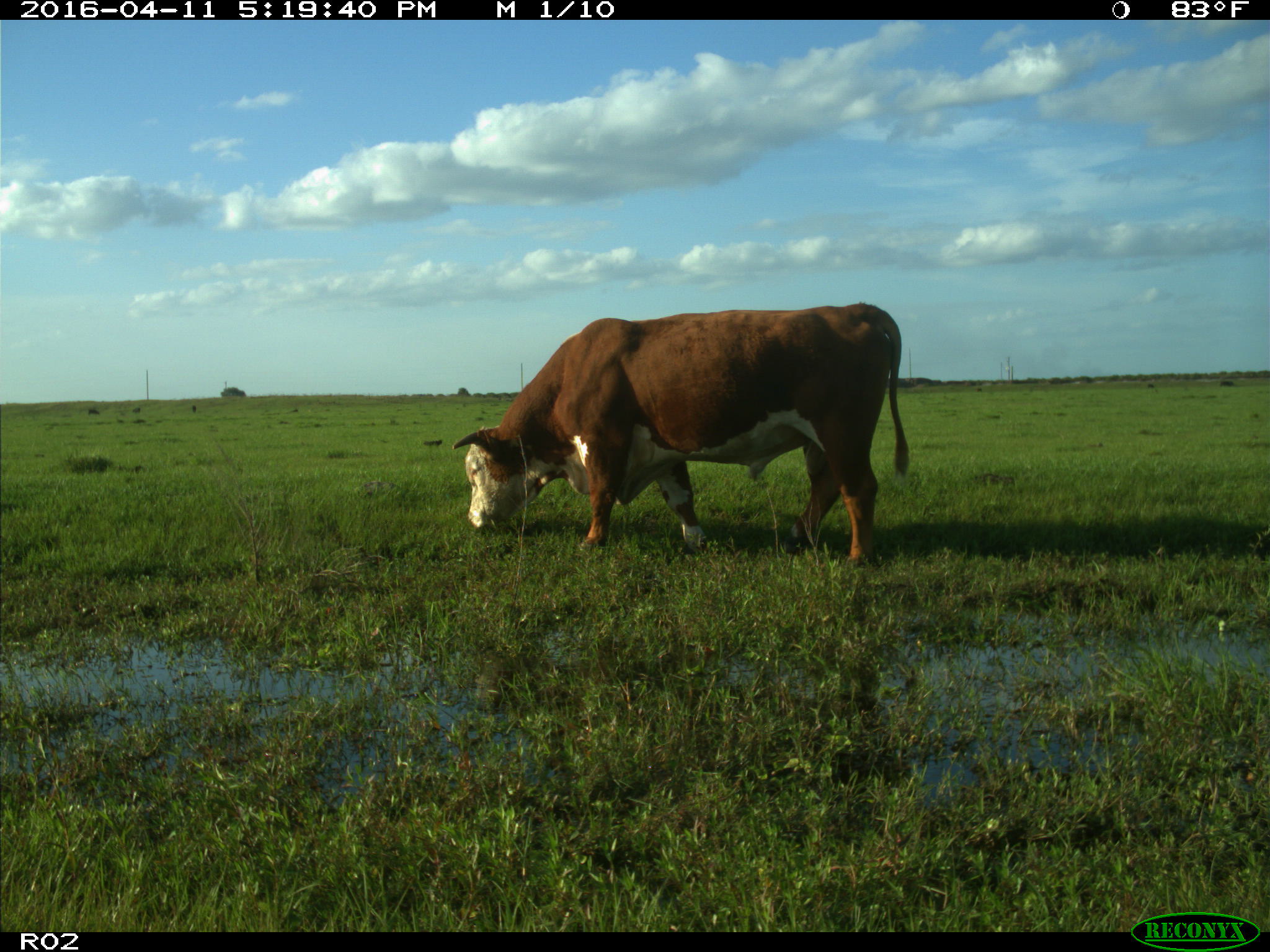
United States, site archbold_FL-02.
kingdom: Animalia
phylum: Chordata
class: Mammalia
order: Artiodactyla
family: Bovidae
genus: Bos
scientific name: Bos taurus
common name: domestic cow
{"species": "Bos taurus (domestic cow)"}